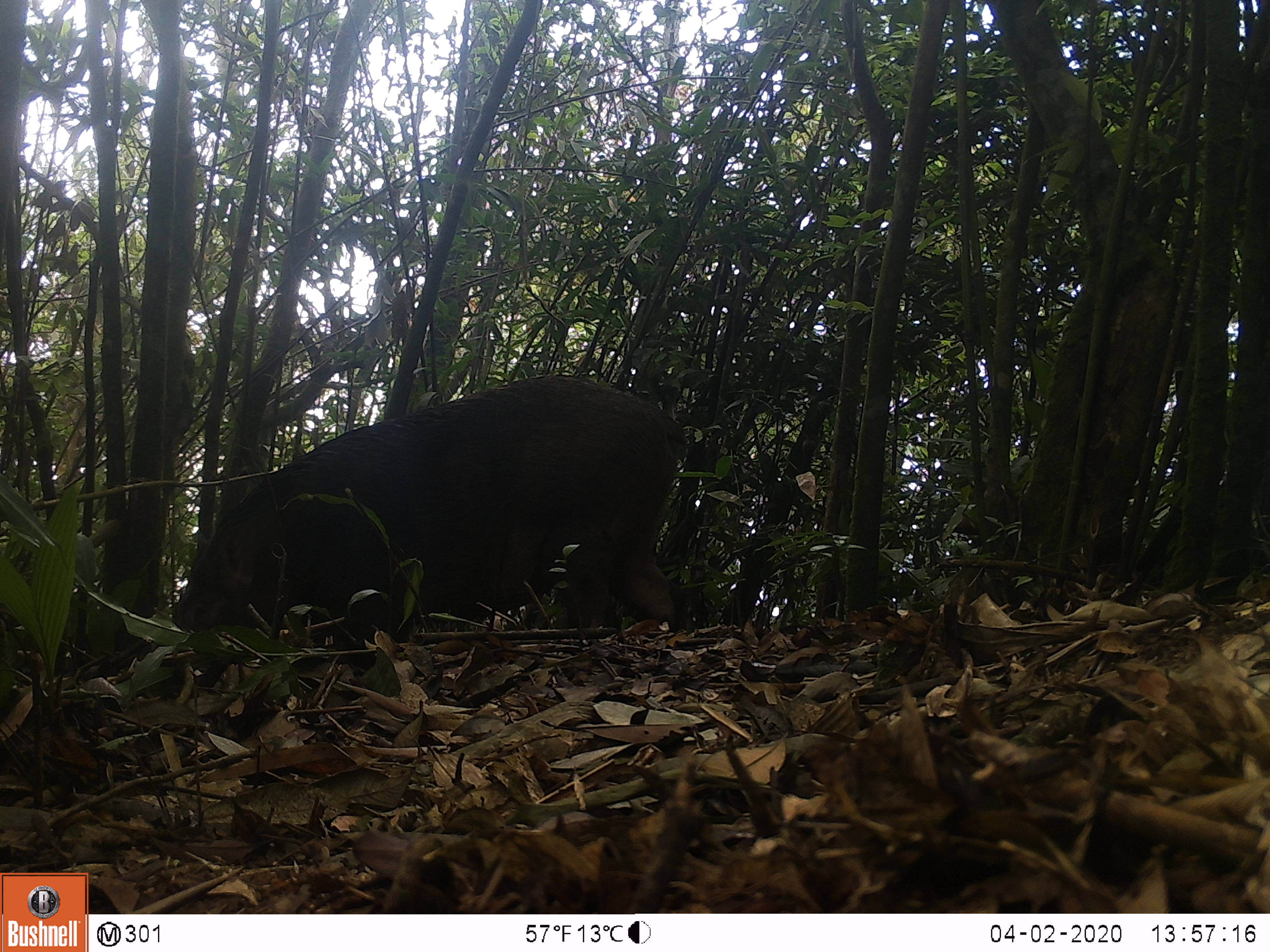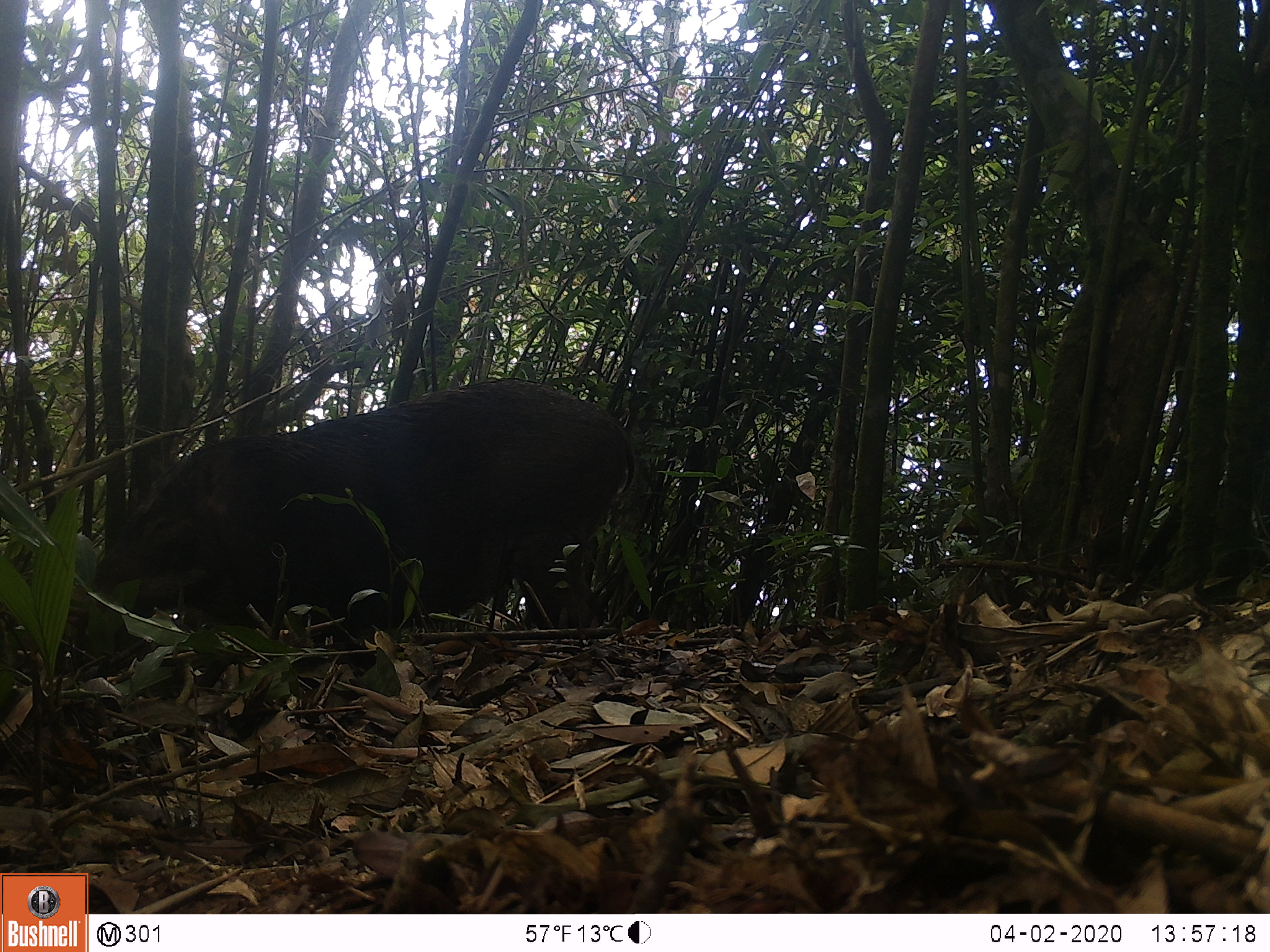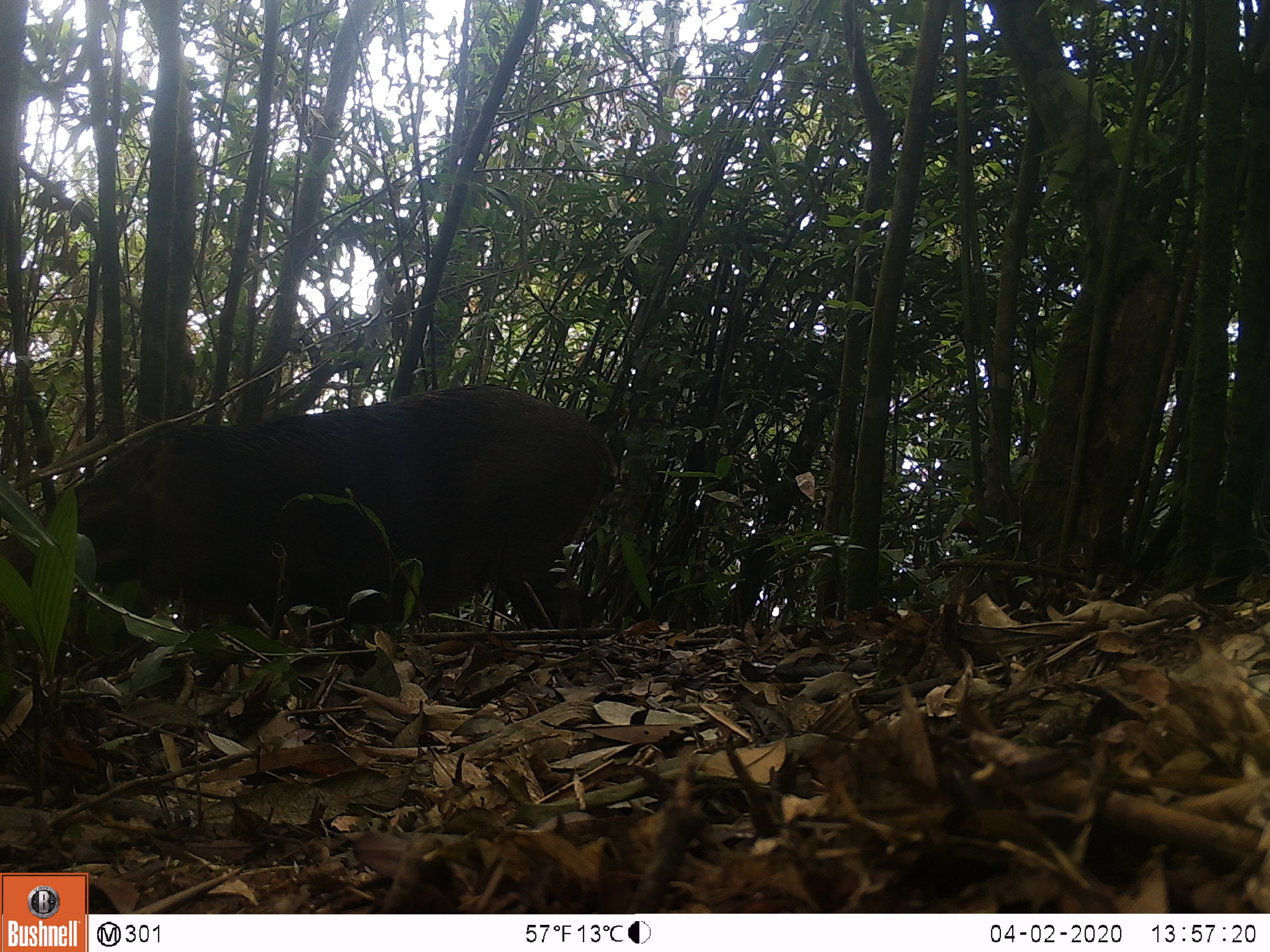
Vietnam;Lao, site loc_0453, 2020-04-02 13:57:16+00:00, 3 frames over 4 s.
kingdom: Animalia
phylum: Chordata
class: Mammalia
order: Artiodactyla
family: Suidae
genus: Sus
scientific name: Sus scrofa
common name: eurasian wild pig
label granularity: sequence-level